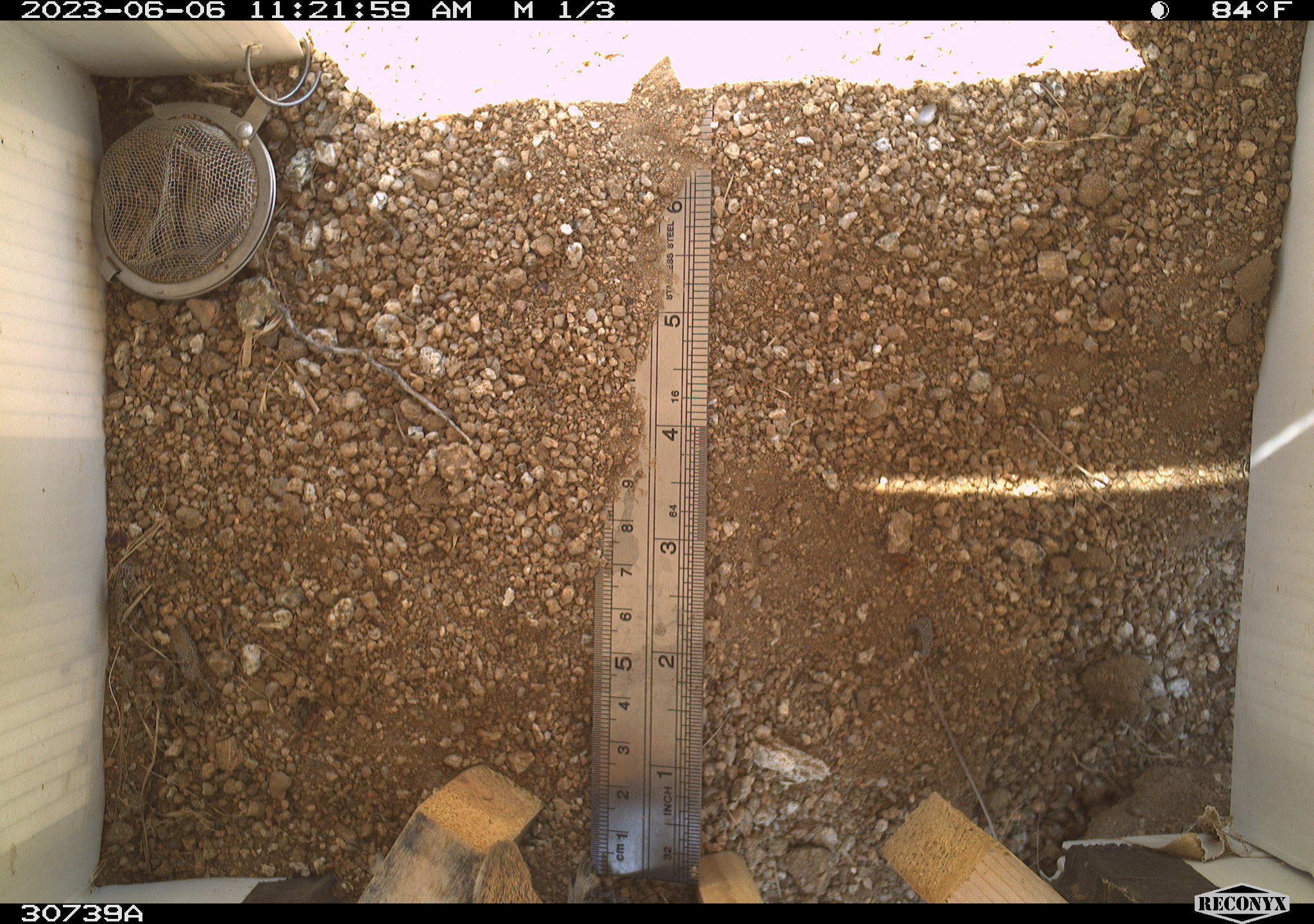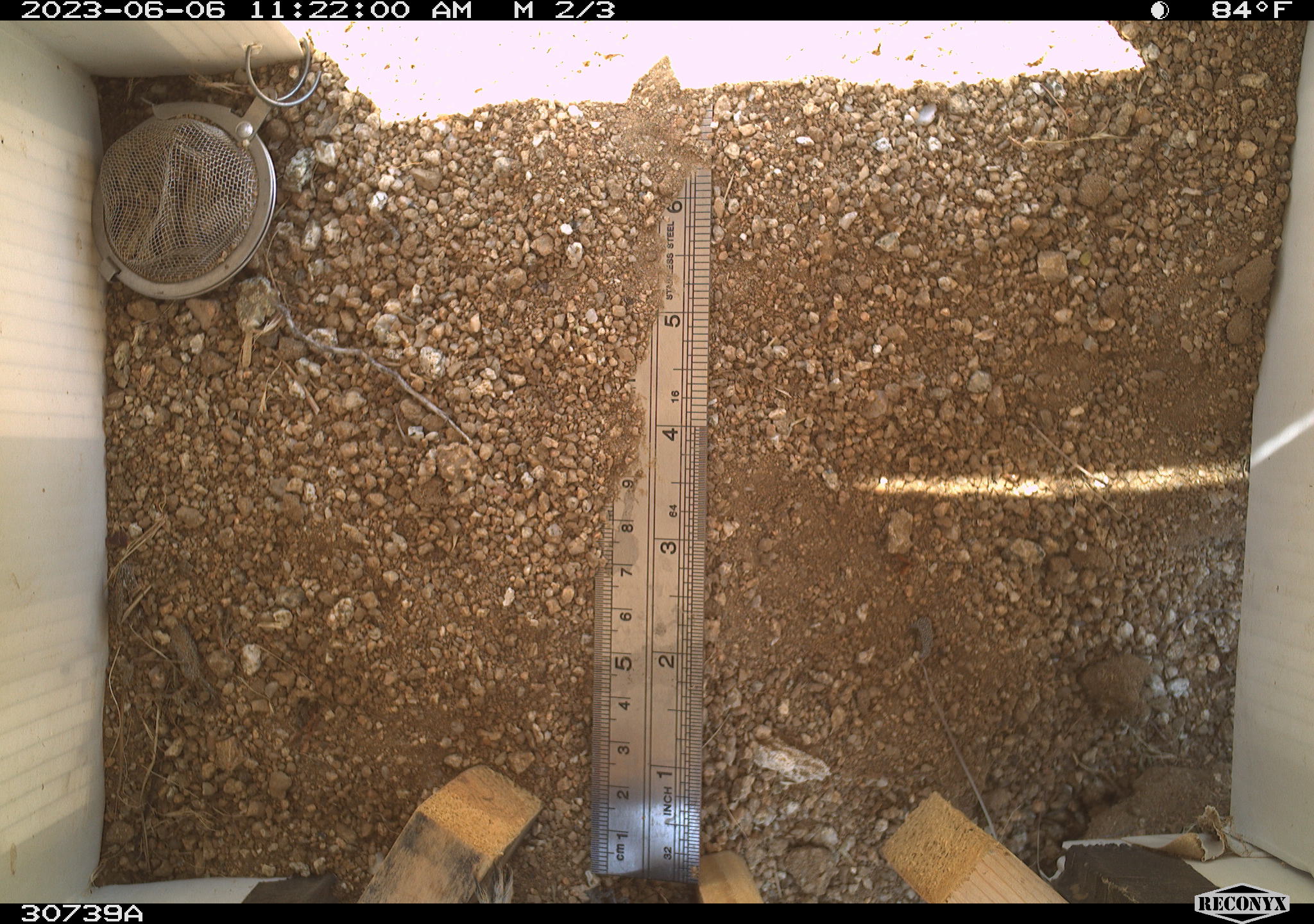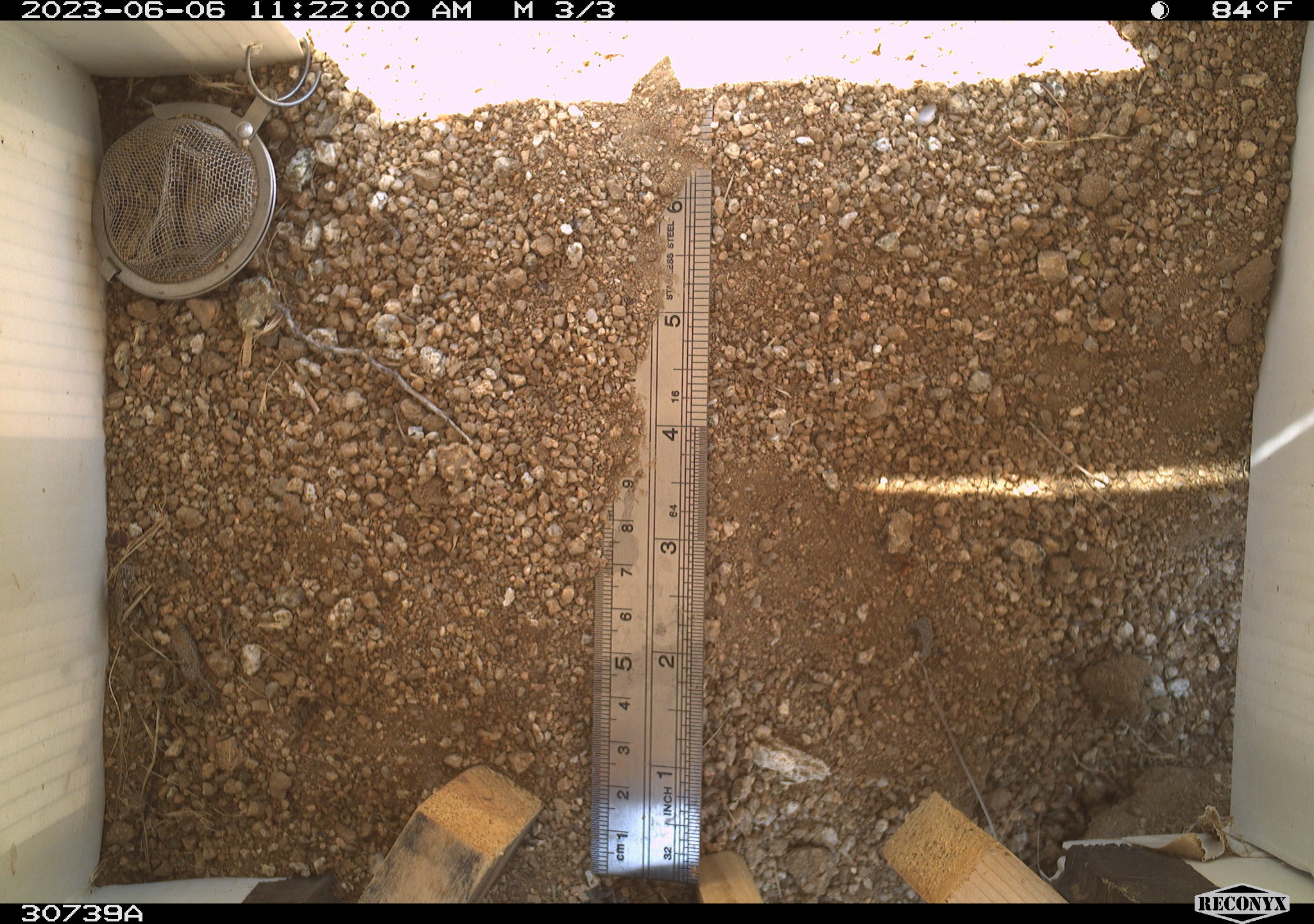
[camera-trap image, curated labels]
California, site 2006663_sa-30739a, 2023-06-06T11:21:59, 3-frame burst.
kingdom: Animalia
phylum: Chordata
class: Mammalia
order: Rodentia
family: Sciuridae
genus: Ammospermophilus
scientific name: Ammospermophilus leucurus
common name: white-tailed antelope squirrel